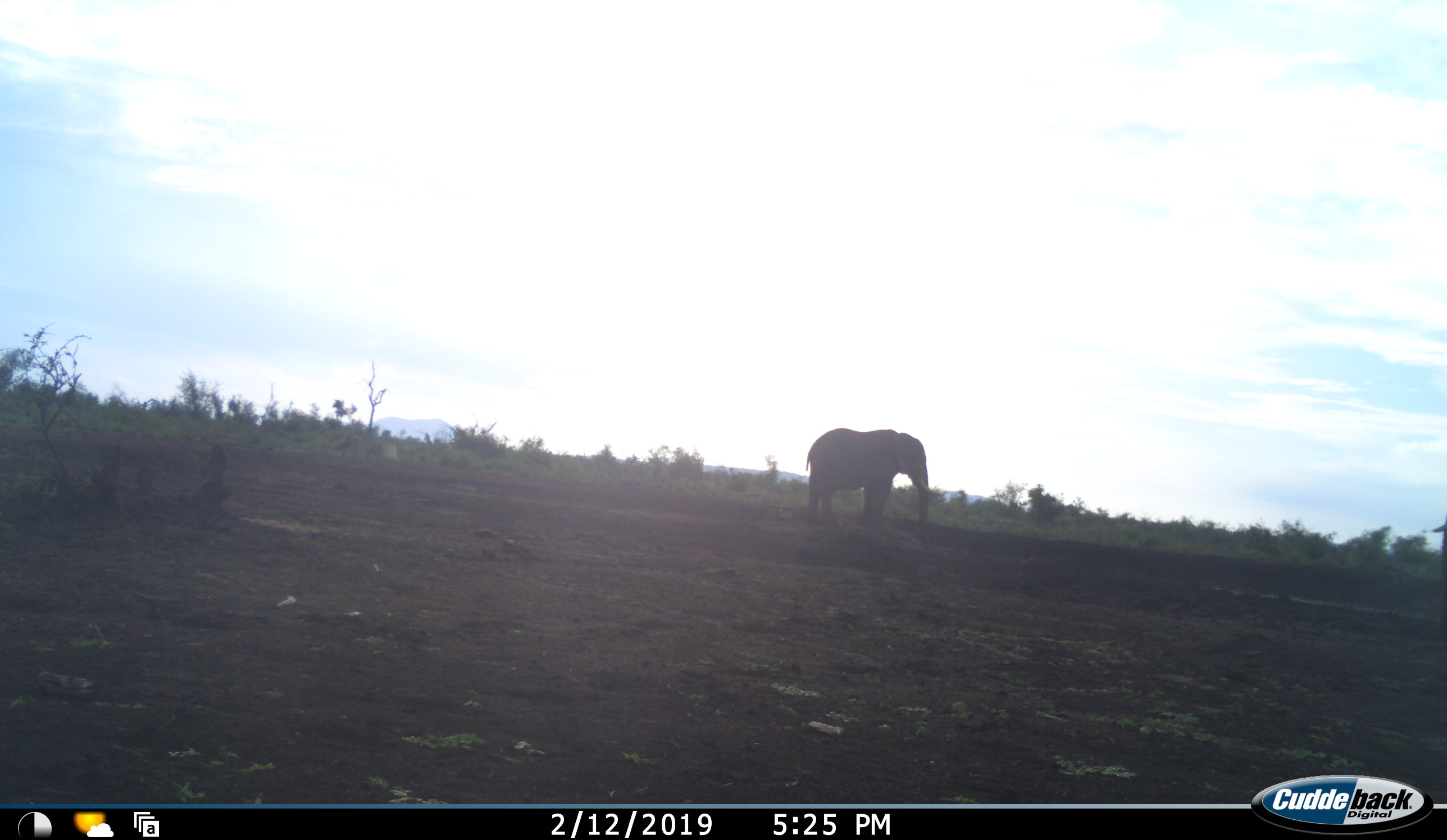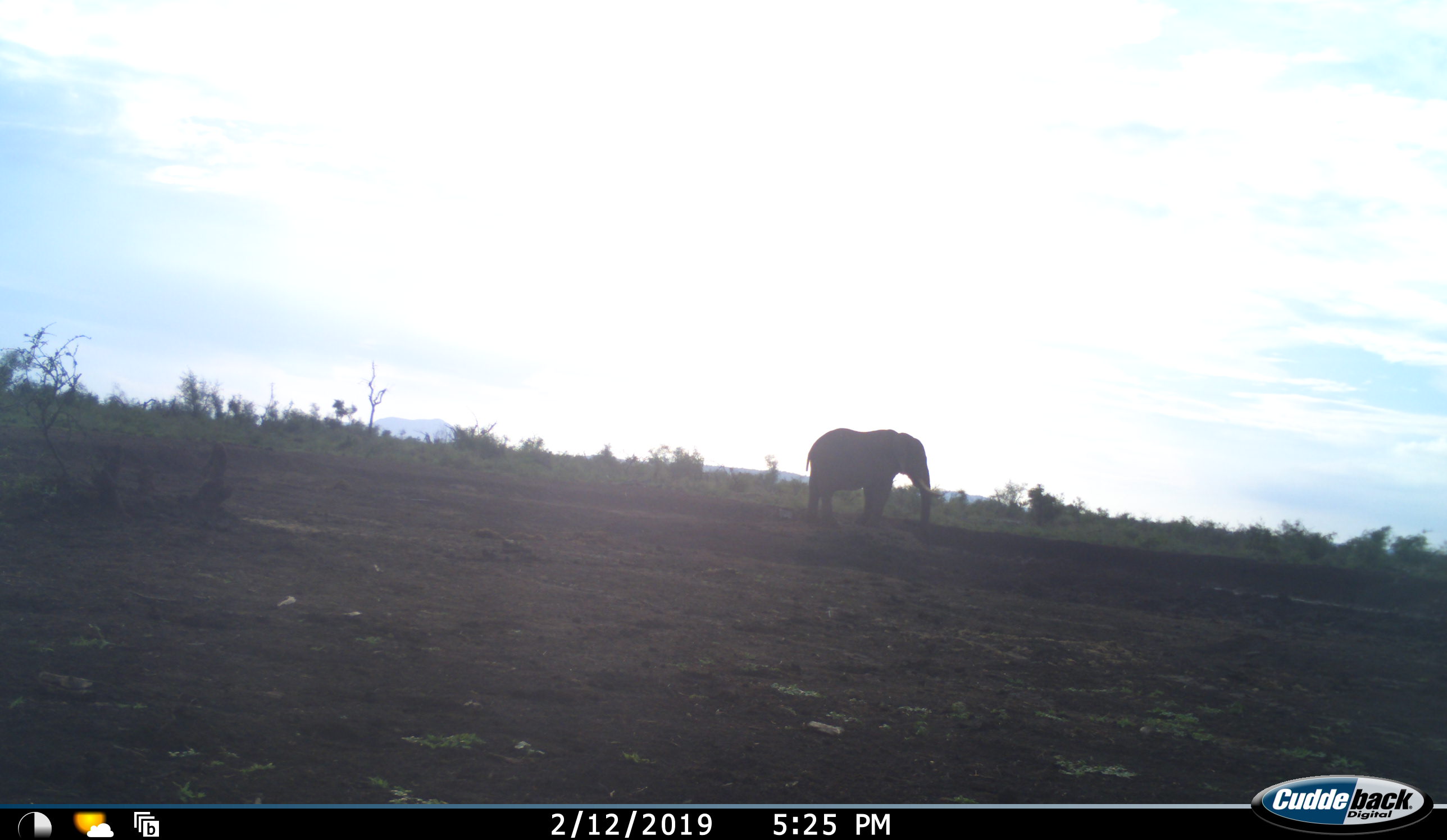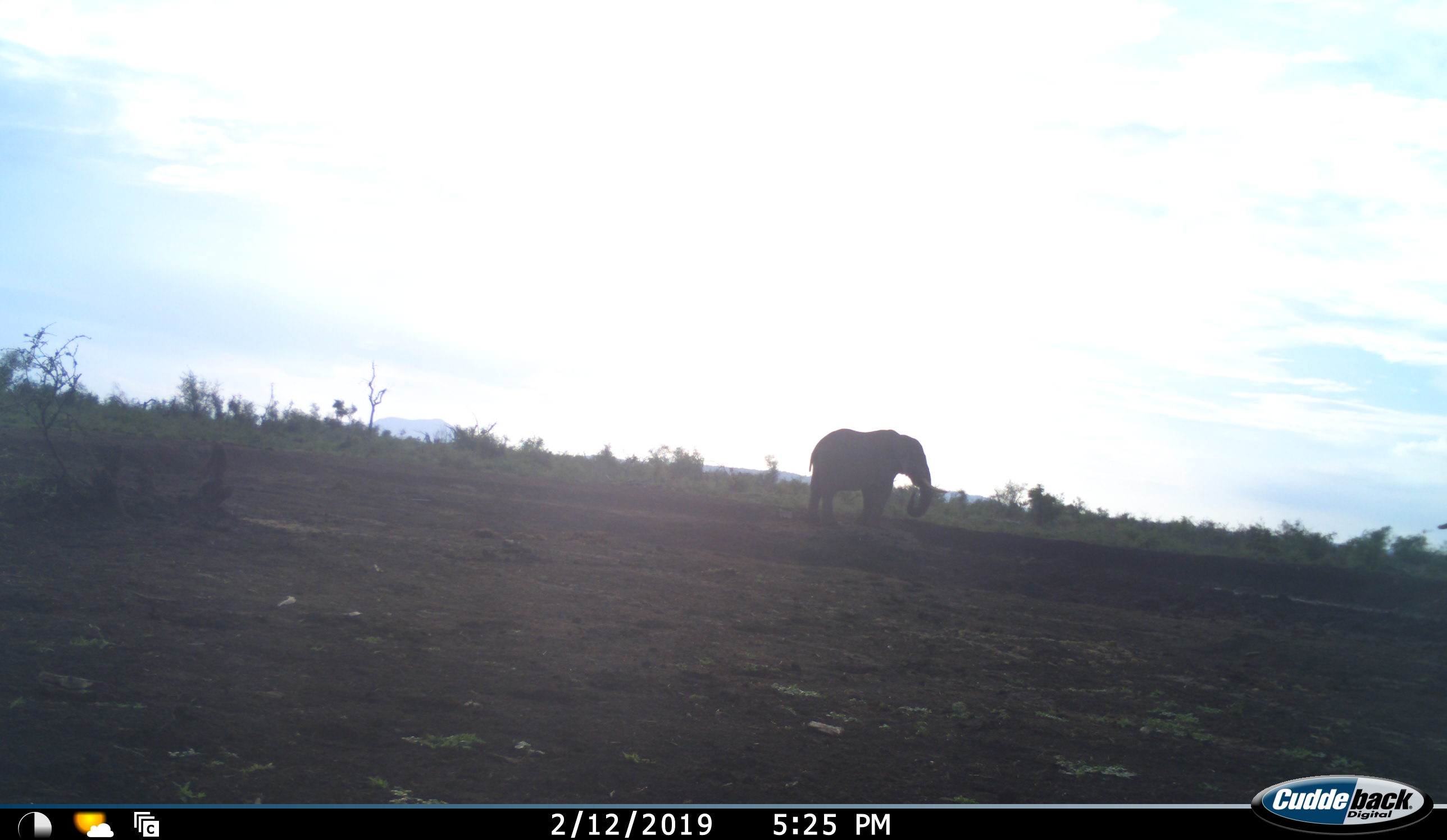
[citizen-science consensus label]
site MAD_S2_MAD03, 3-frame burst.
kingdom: Animalia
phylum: Chordata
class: Mammalia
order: Proboscidea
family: Elephantidae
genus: Loxodonta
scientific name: Loxodonta africana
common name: african bush elephant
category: elephant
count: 1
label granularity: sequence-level